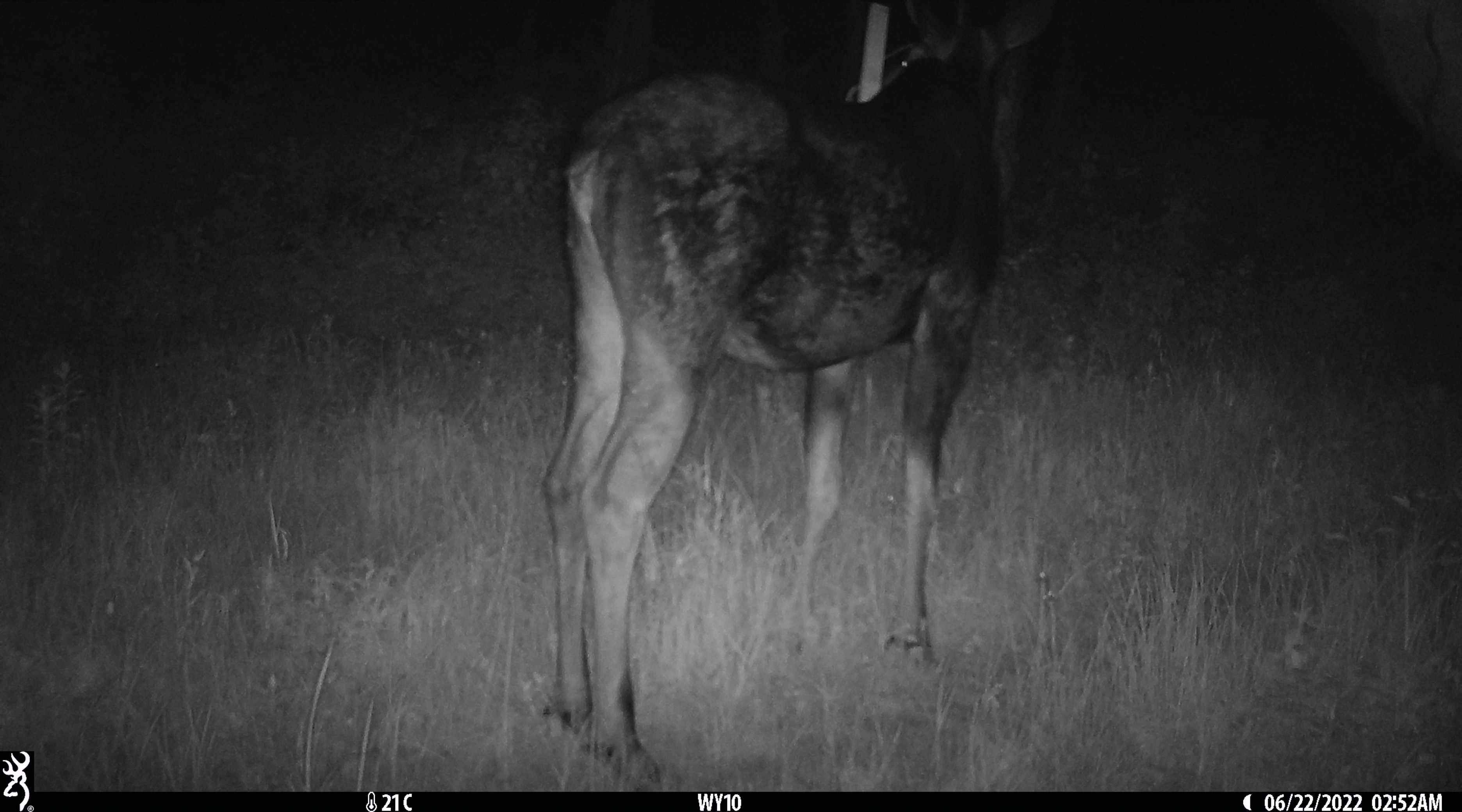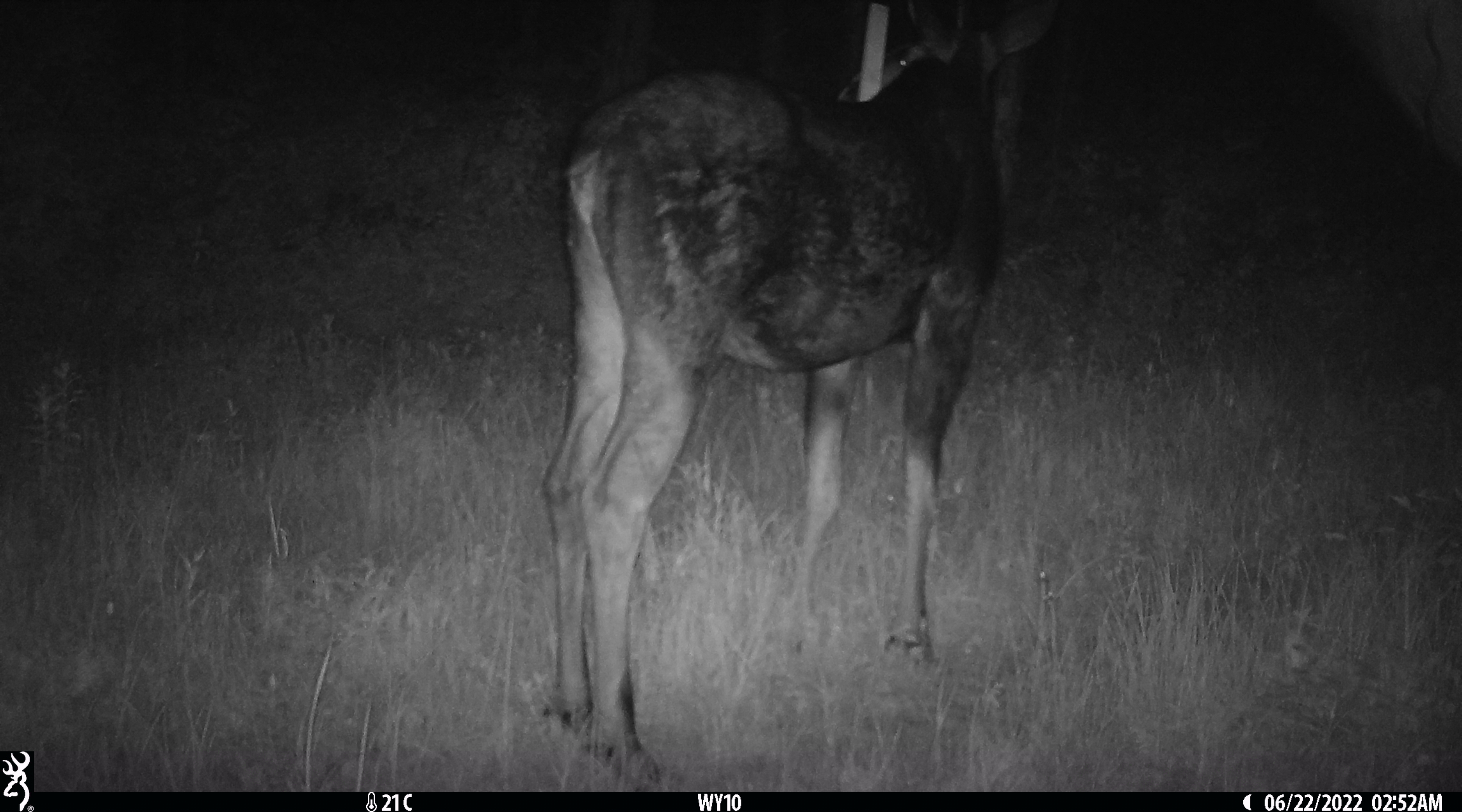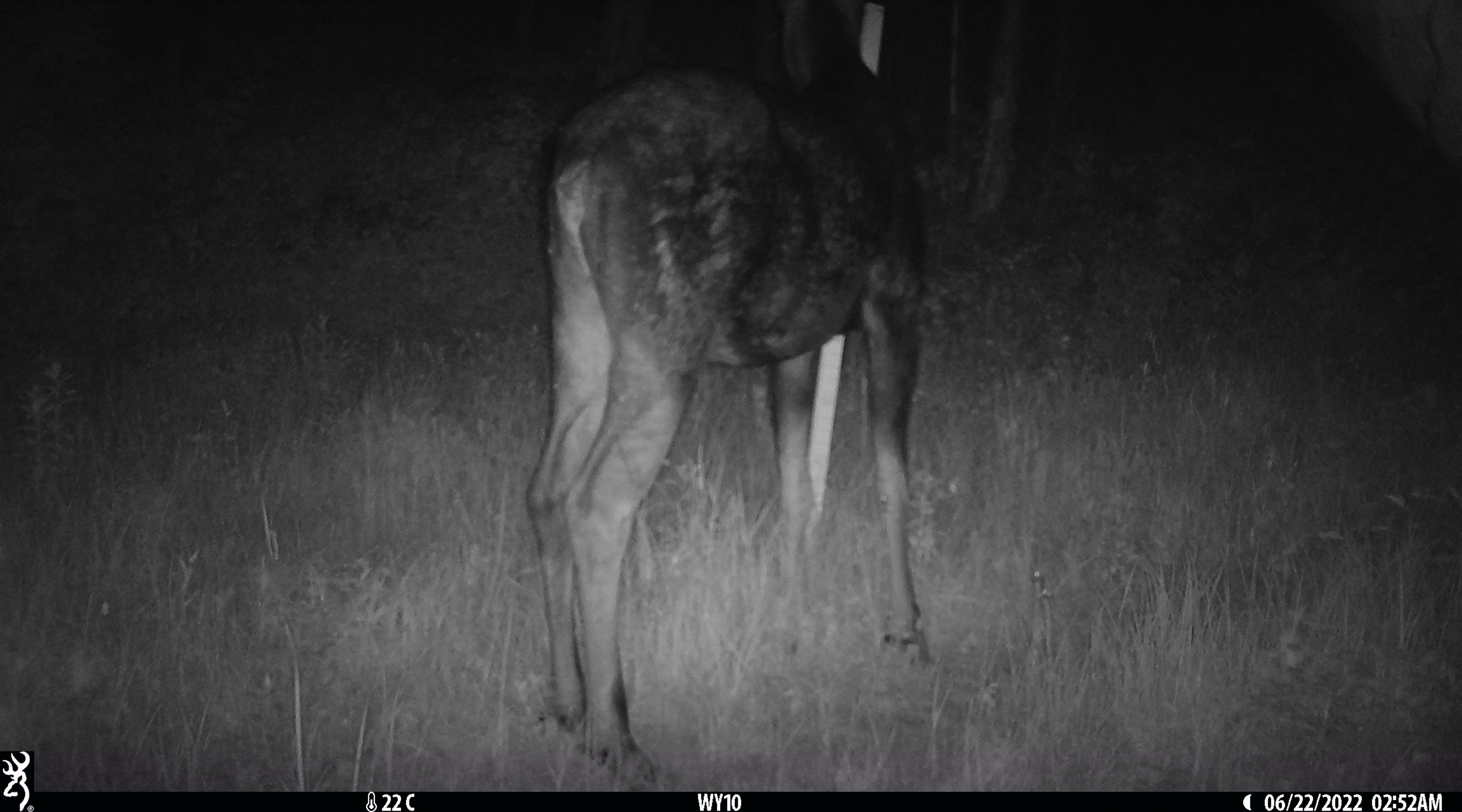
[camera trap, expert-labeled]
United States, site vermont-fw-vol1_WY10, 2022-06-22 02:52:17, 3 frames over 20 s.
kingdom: Animalia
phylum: Chordata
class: Mammalia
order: Artiodactyla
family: Cervidae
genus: Alces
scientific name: Alces alces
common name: moose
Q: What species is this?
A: Moose (Alces alces).